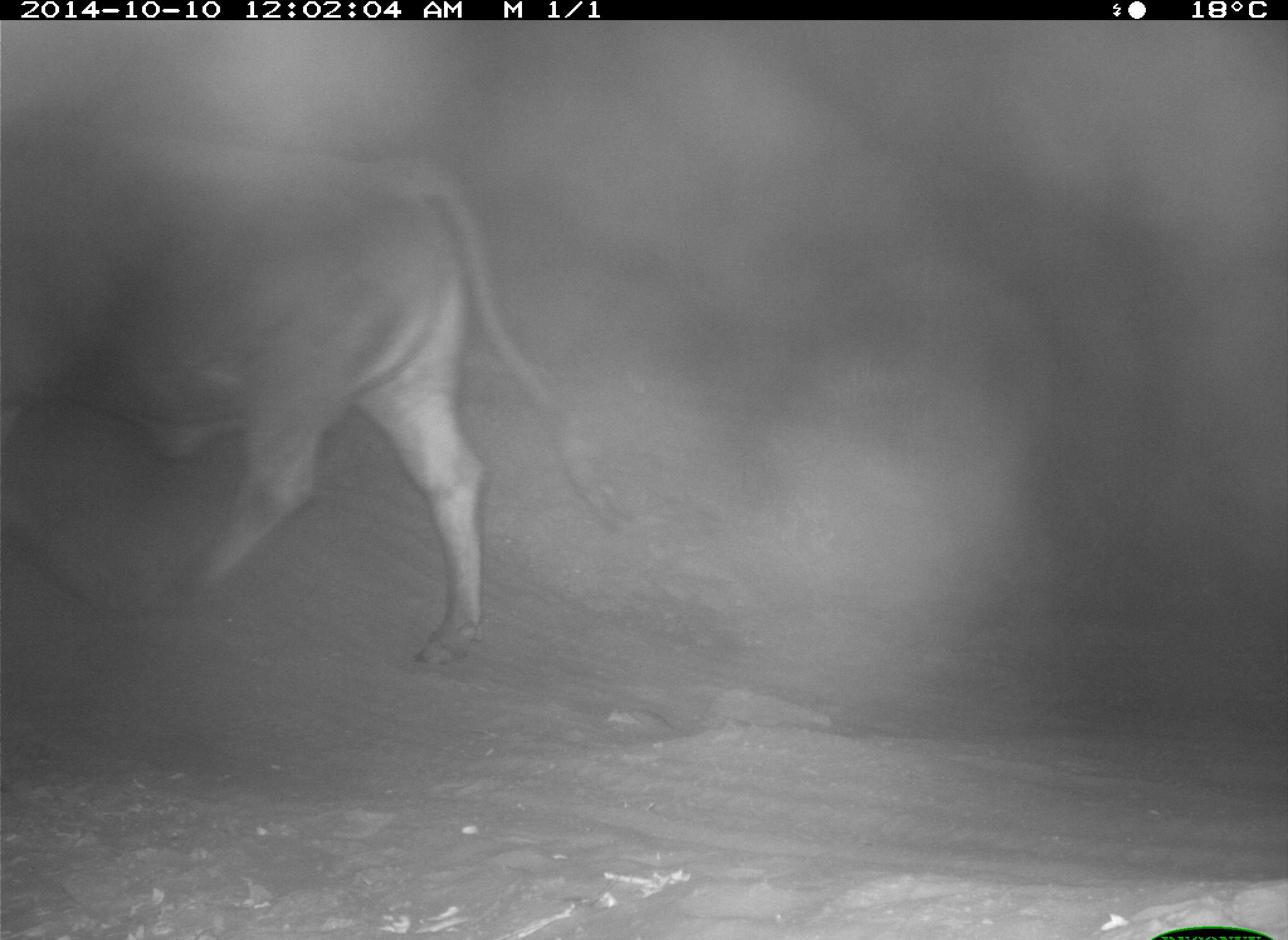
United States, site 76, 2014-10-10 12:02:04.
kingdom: Animalia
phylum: Chordata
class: Mammalia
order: Artiodactyla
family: Bovidae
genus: Bos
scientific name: Bos taurus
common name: cow